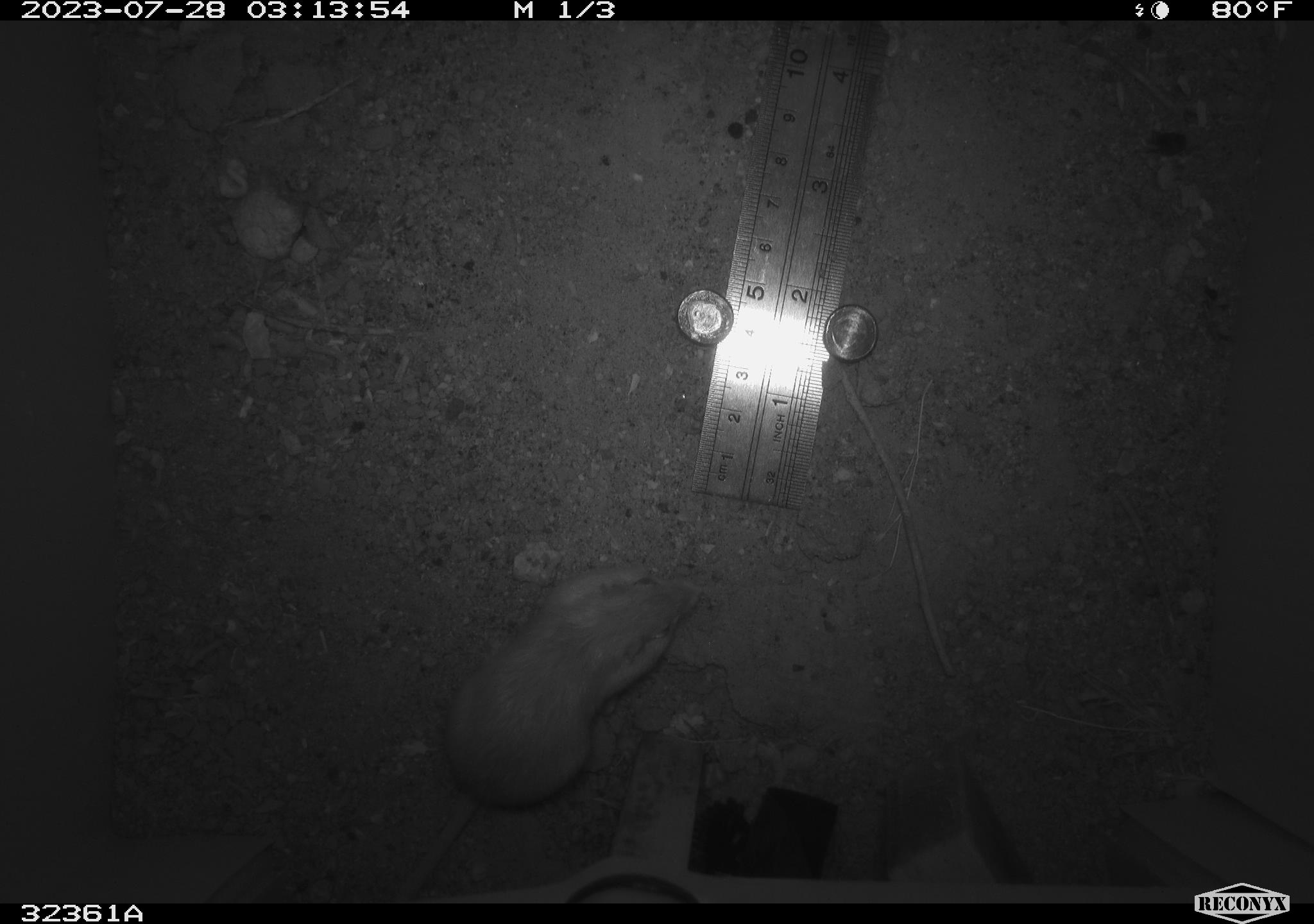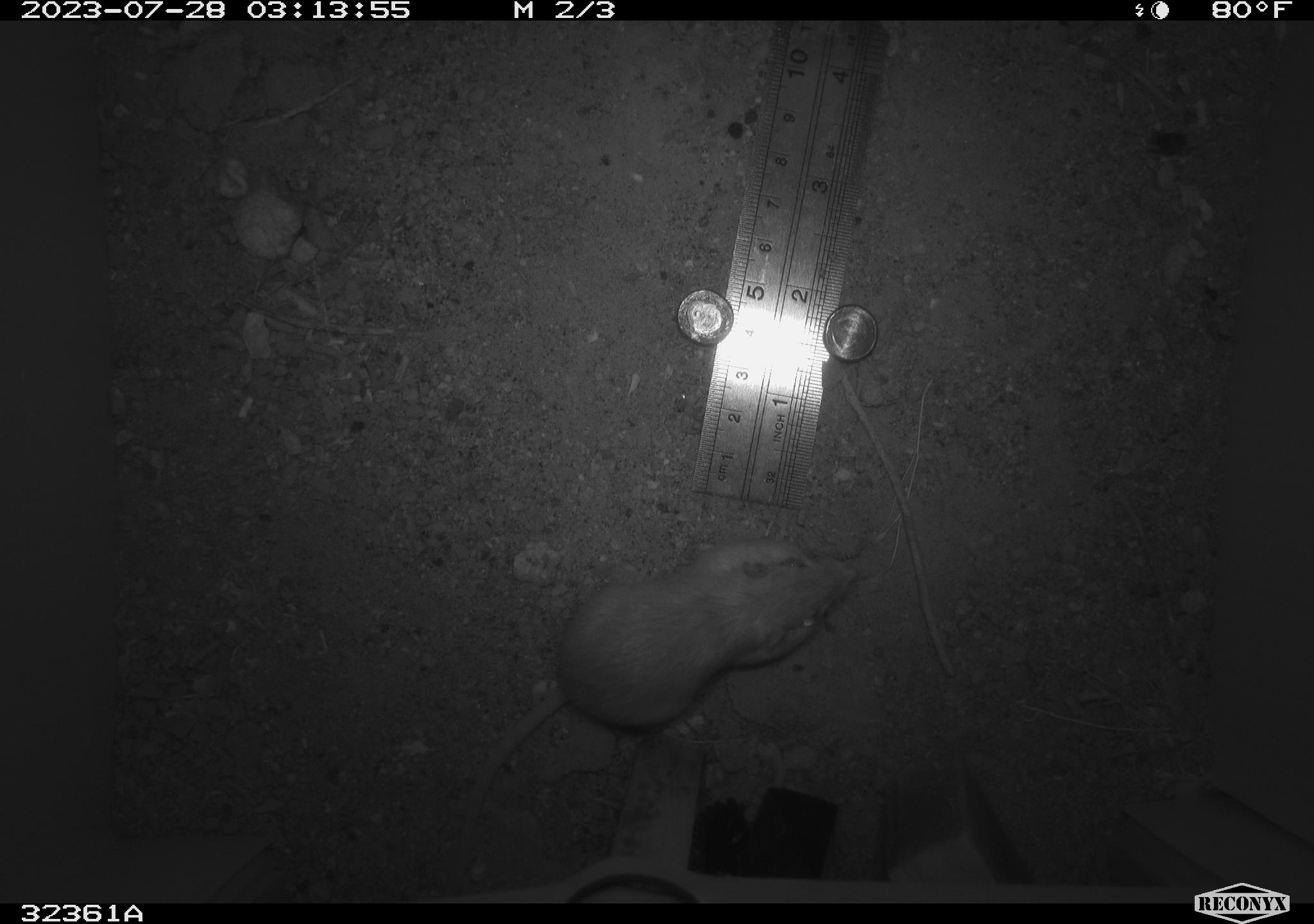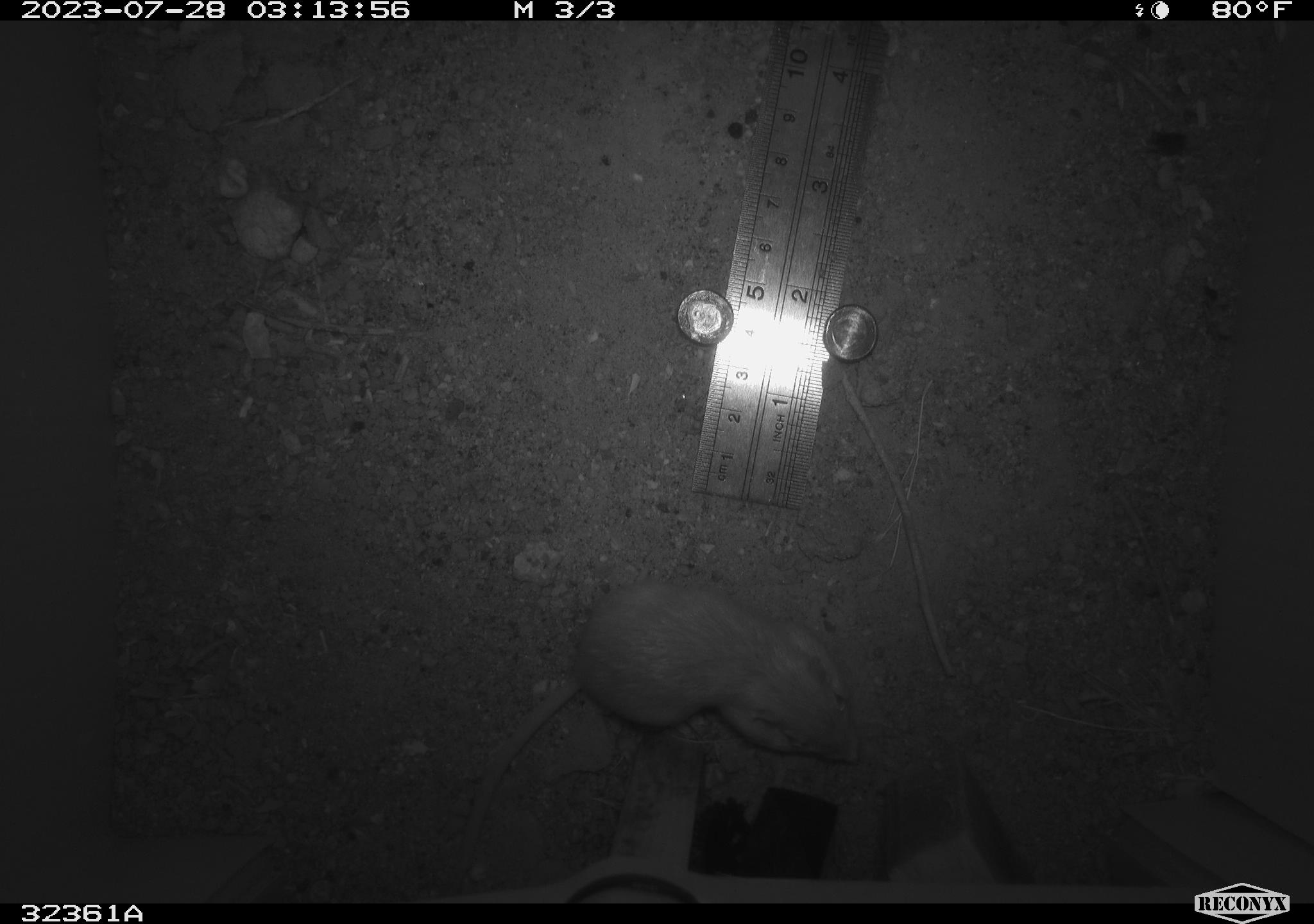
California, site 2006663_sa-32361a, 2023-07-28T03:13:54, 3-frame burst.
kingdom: Animalia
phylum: Chordata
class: Mammalia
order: Rodentia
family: Heteromyidae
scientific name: Heteromyidae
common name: kangaroo rats and pocket mice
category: heteromyidae family